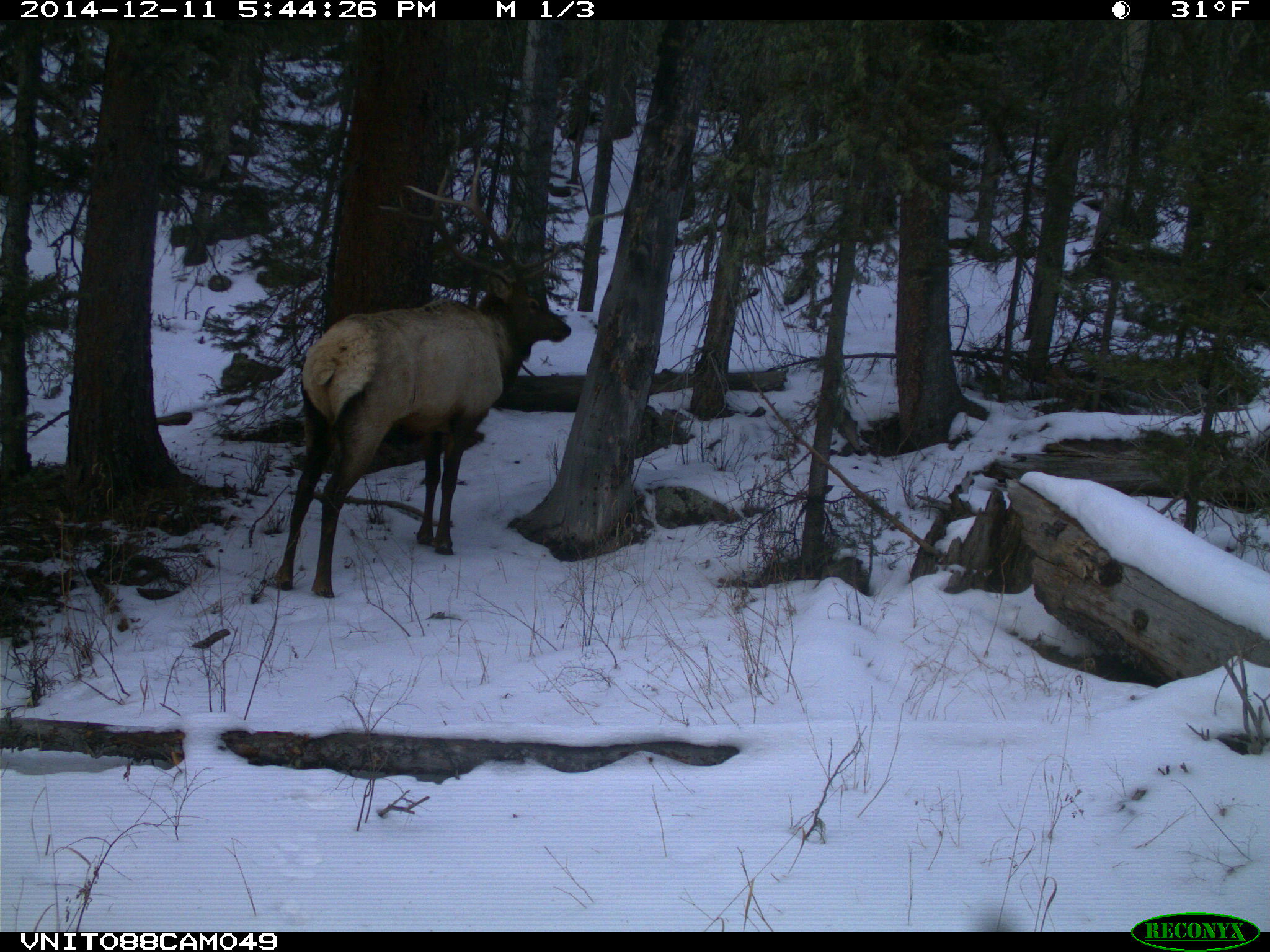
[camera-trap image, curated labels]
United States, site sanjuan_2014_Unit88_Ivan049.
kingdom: Animalia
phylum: Chordata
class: Mammalia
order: Artiodactyla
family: Cervidae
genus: Cervus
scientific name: Cervus elaphus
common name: red deer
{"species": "Cervus elaphus (red deer)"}